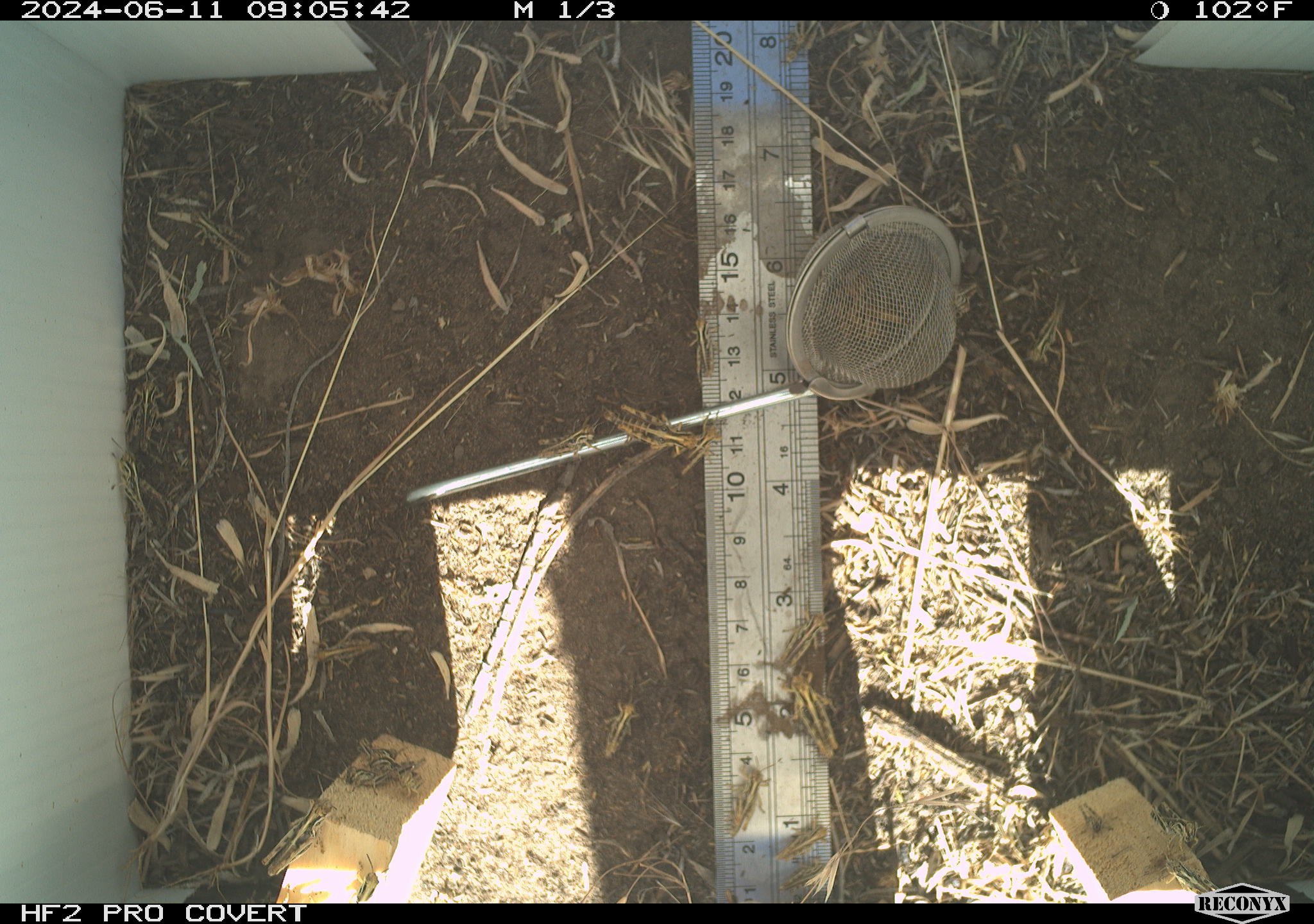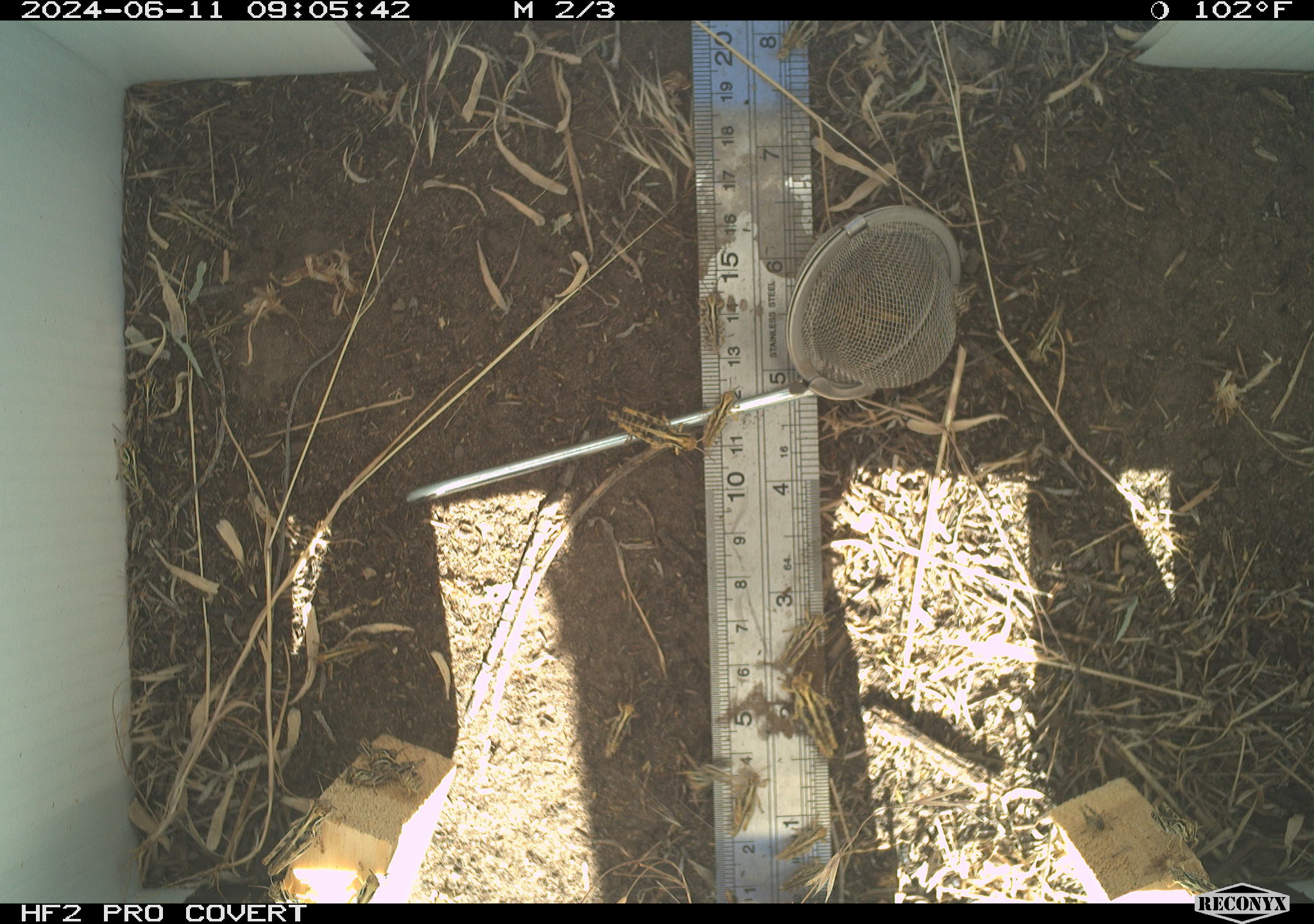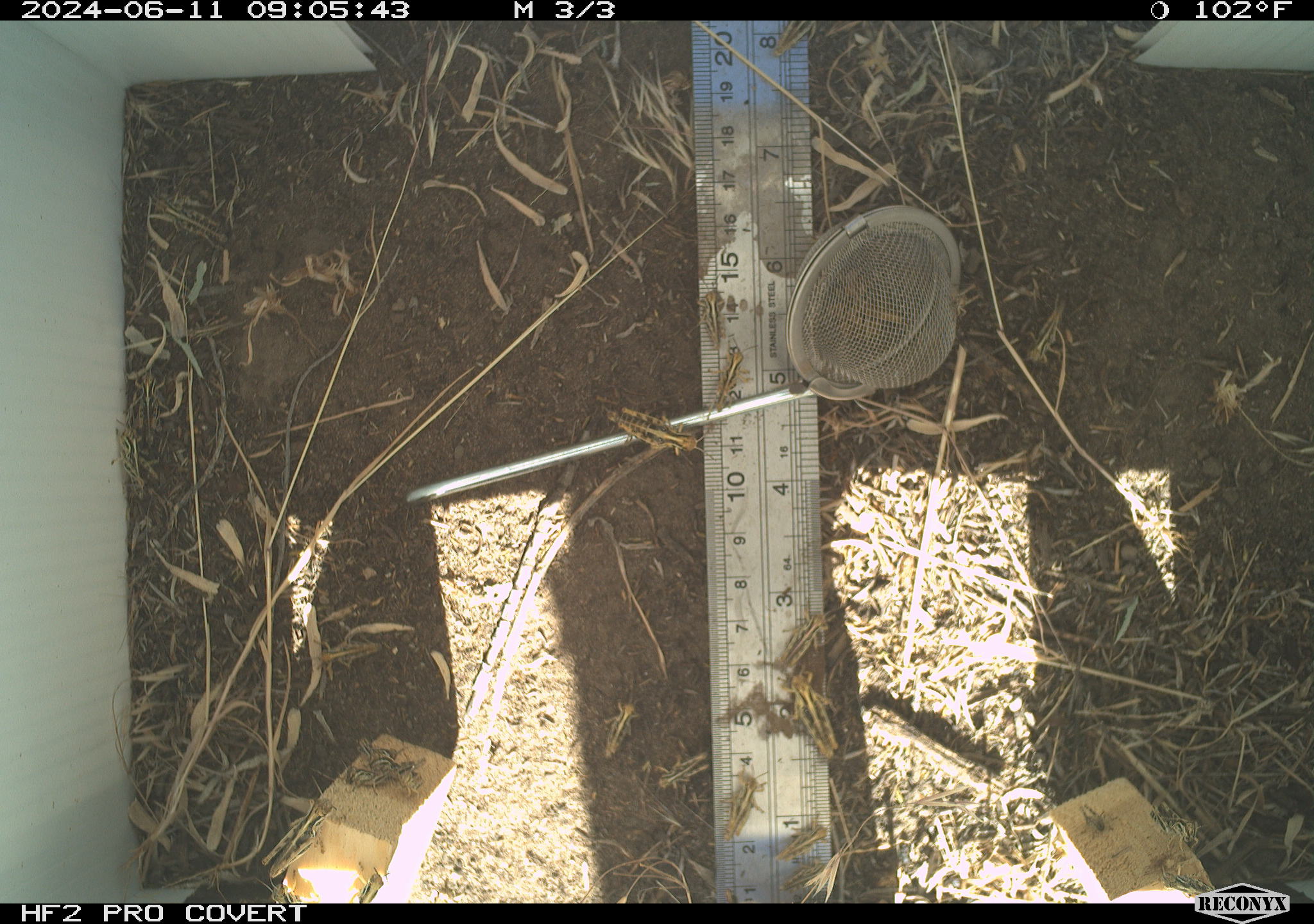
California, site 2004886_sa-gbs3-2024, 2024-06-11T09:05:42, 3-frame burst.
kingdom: Animalia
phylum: Arthropoda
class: Insecta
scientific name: Insecta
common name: insect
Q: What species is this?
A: Insect (Insecta).